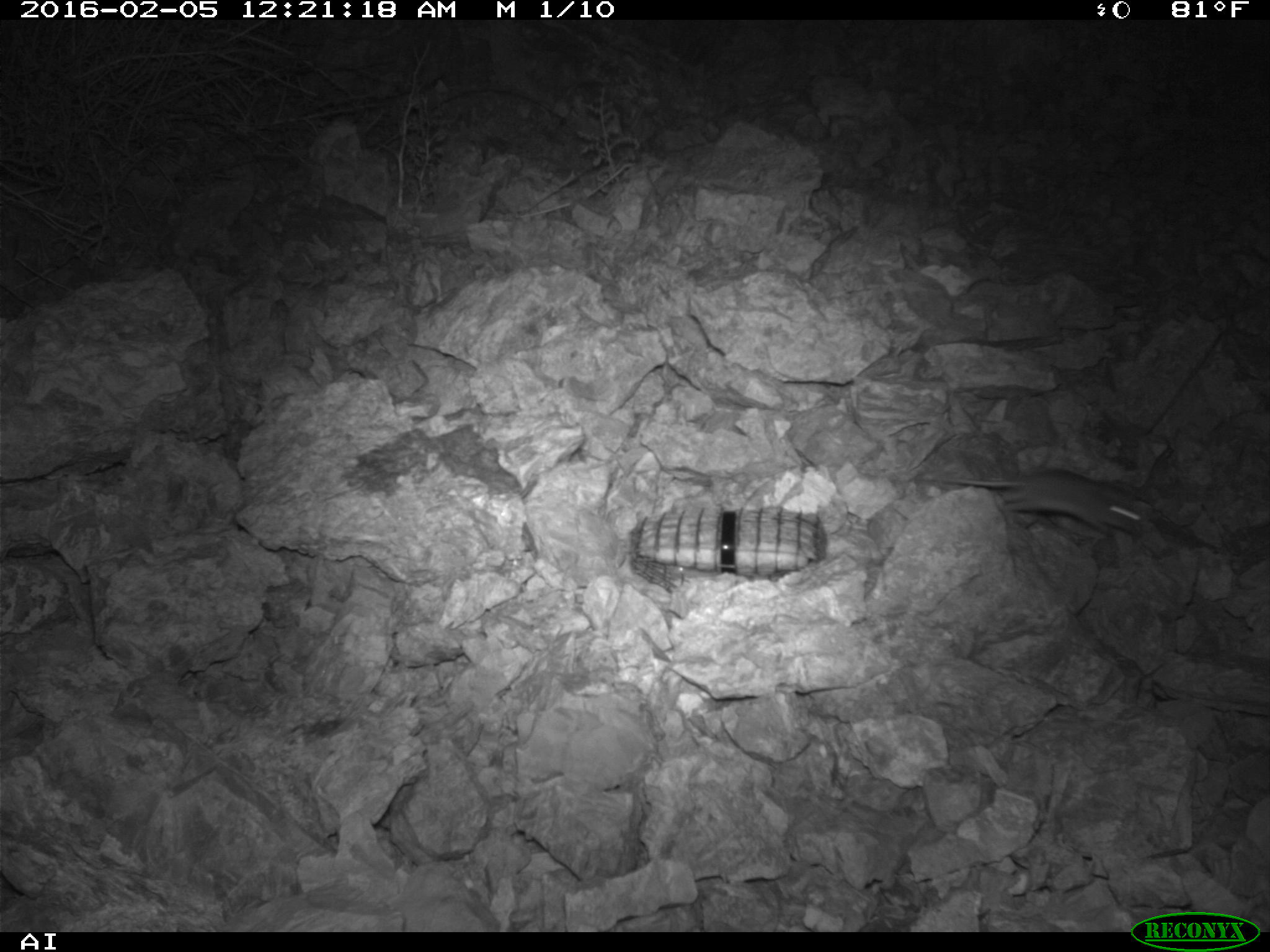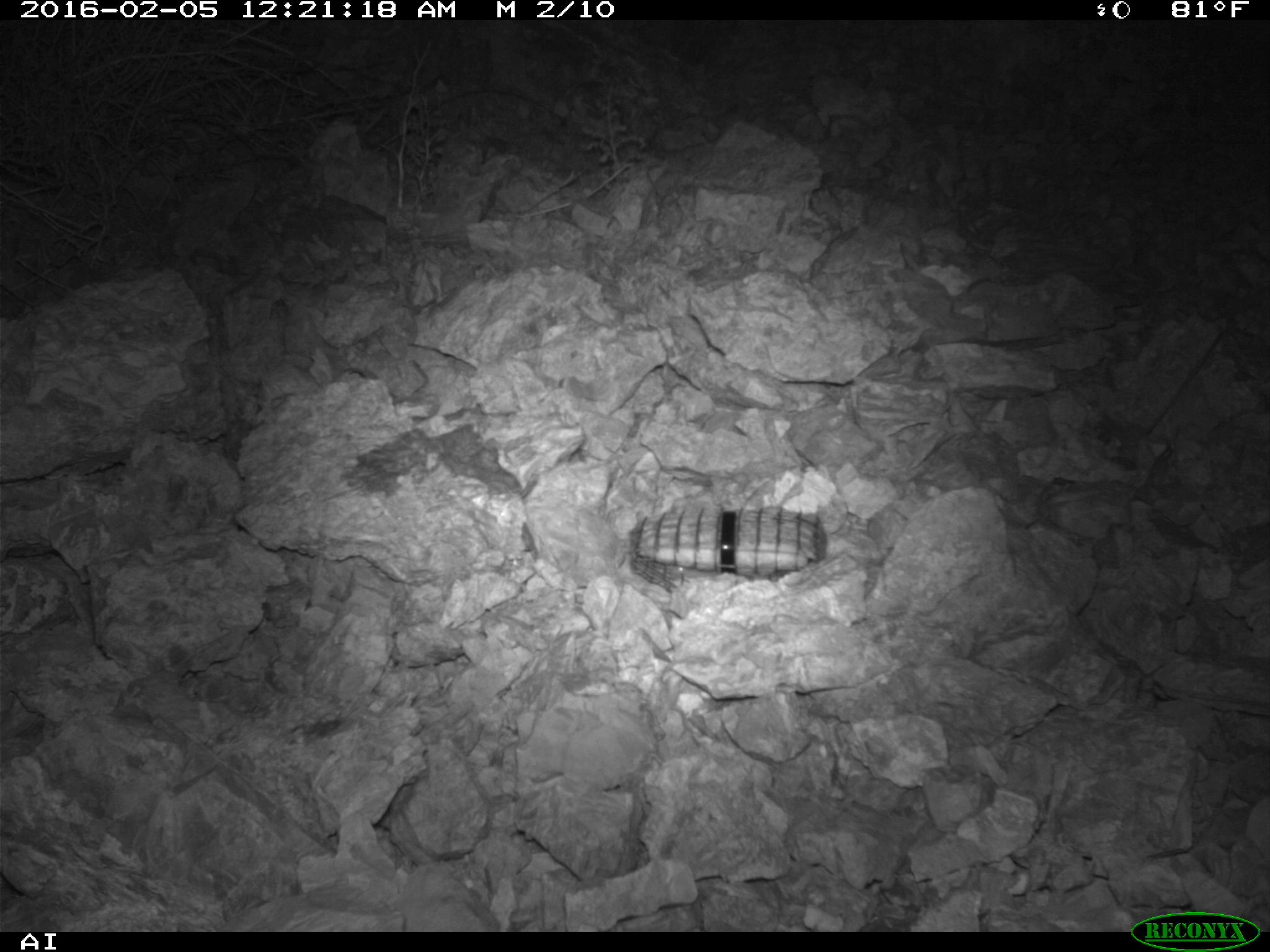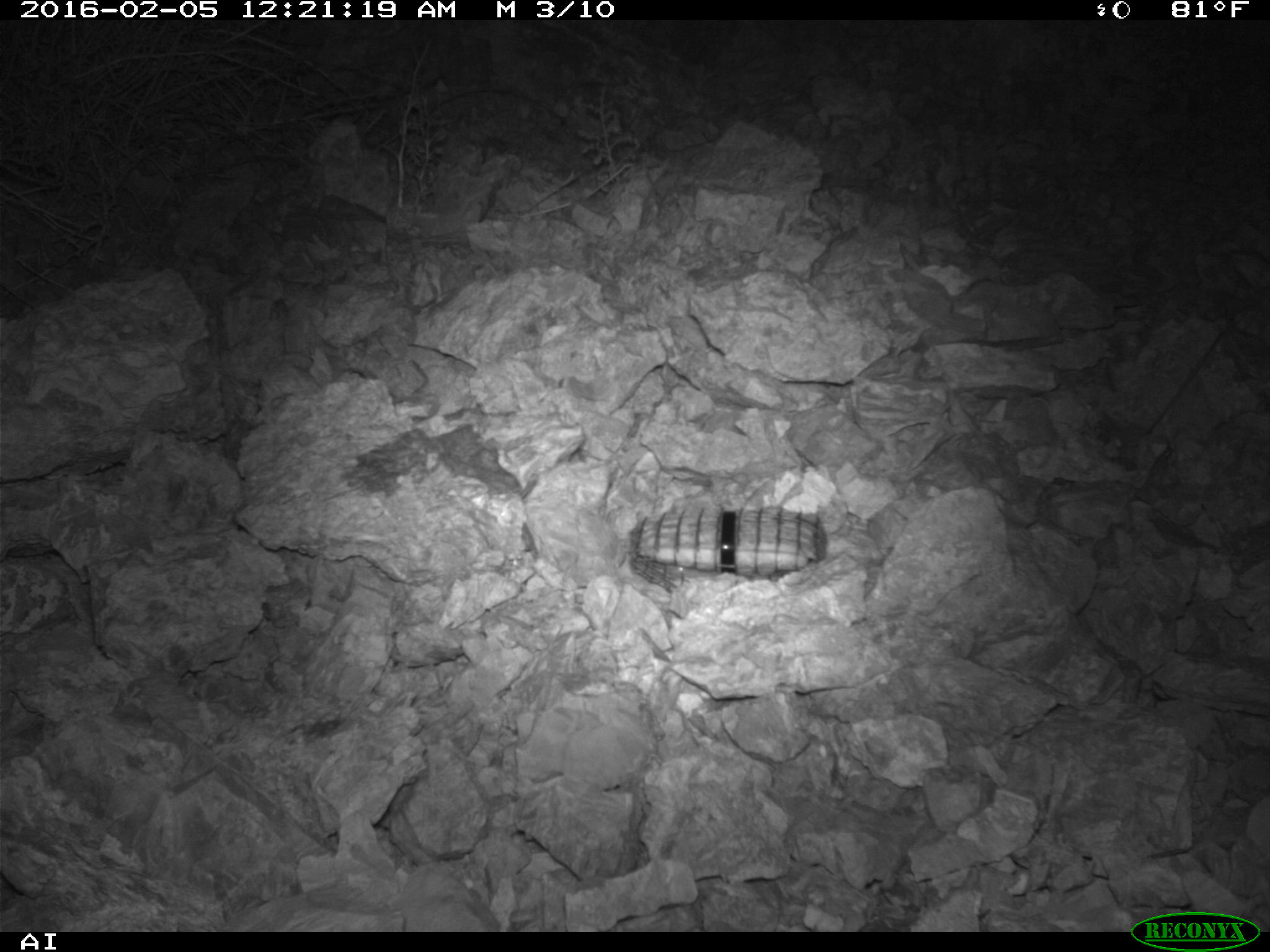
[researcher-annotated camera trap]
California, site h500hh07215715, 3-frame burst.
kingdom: Animalia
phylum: Chordata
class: Mammalia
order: Rodentia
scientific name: Rodentia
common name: rodent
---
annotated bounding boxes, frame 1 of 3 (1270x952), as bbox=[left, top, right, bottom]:
rodent: bbox=[939, 468, 1149, 536]